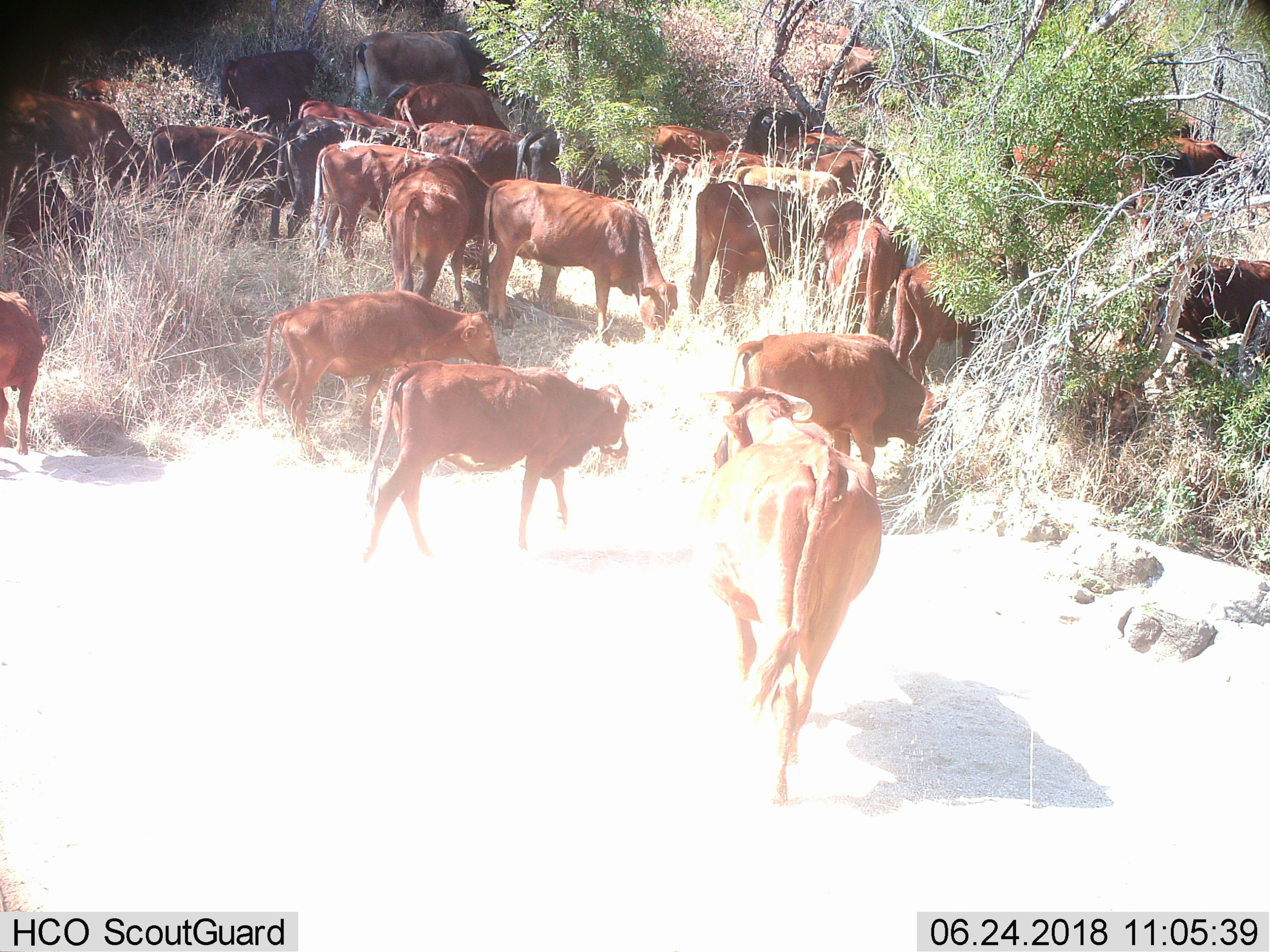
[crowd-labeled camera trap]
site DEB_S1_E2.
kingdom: Animalia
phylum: Chordata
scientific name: Vertebrata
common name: domestic animal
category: domesticanimal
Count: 11-50.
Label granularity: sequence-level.